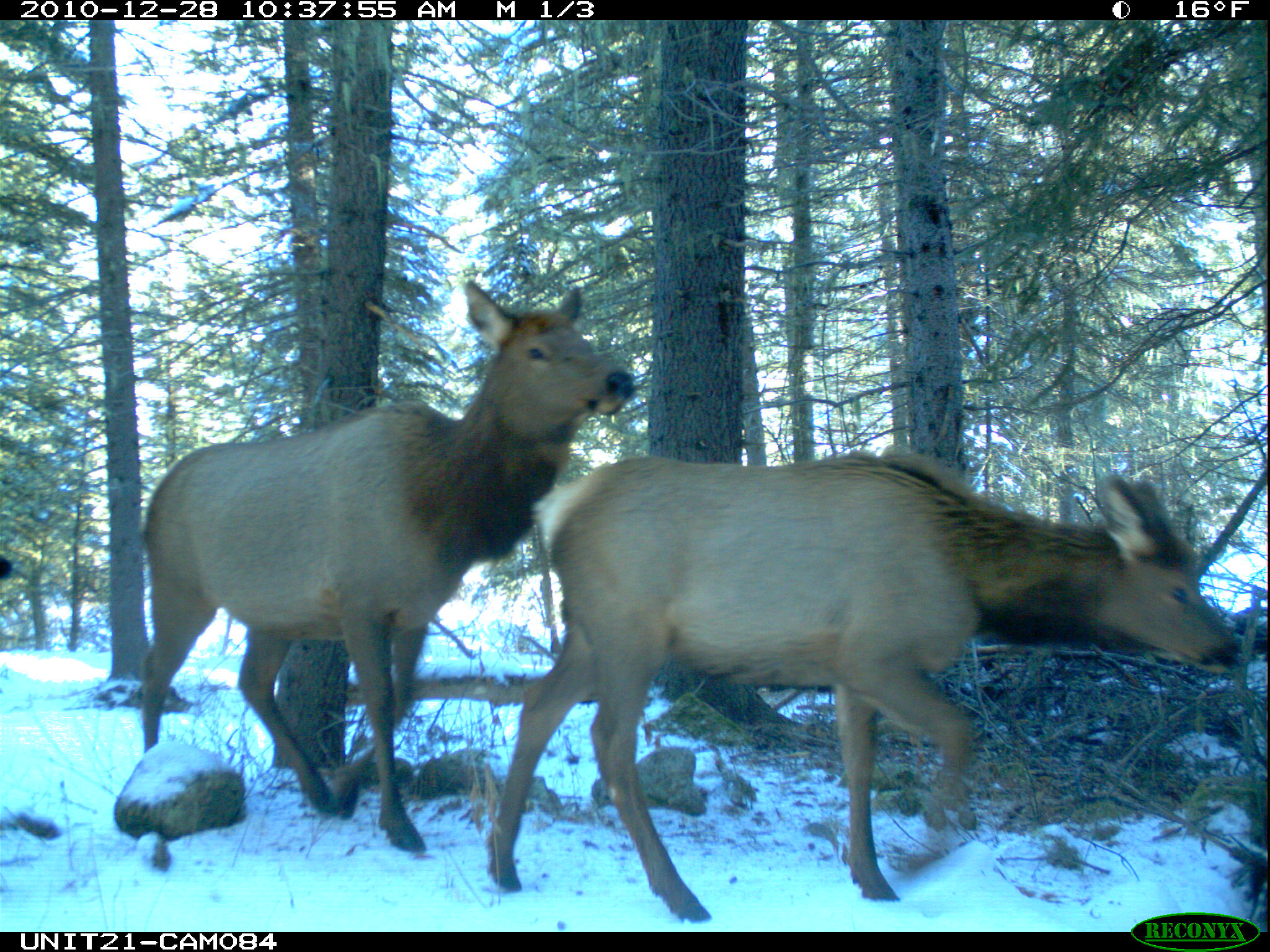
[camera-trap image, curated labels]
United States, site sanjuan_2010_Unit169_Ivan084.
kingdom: Animalia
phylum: Chordata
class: Mammalia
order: Artiodactyla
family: Cervidae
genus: Cervus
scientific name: Cervus elaphus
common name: red deer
Cervus elaphus (red deer).